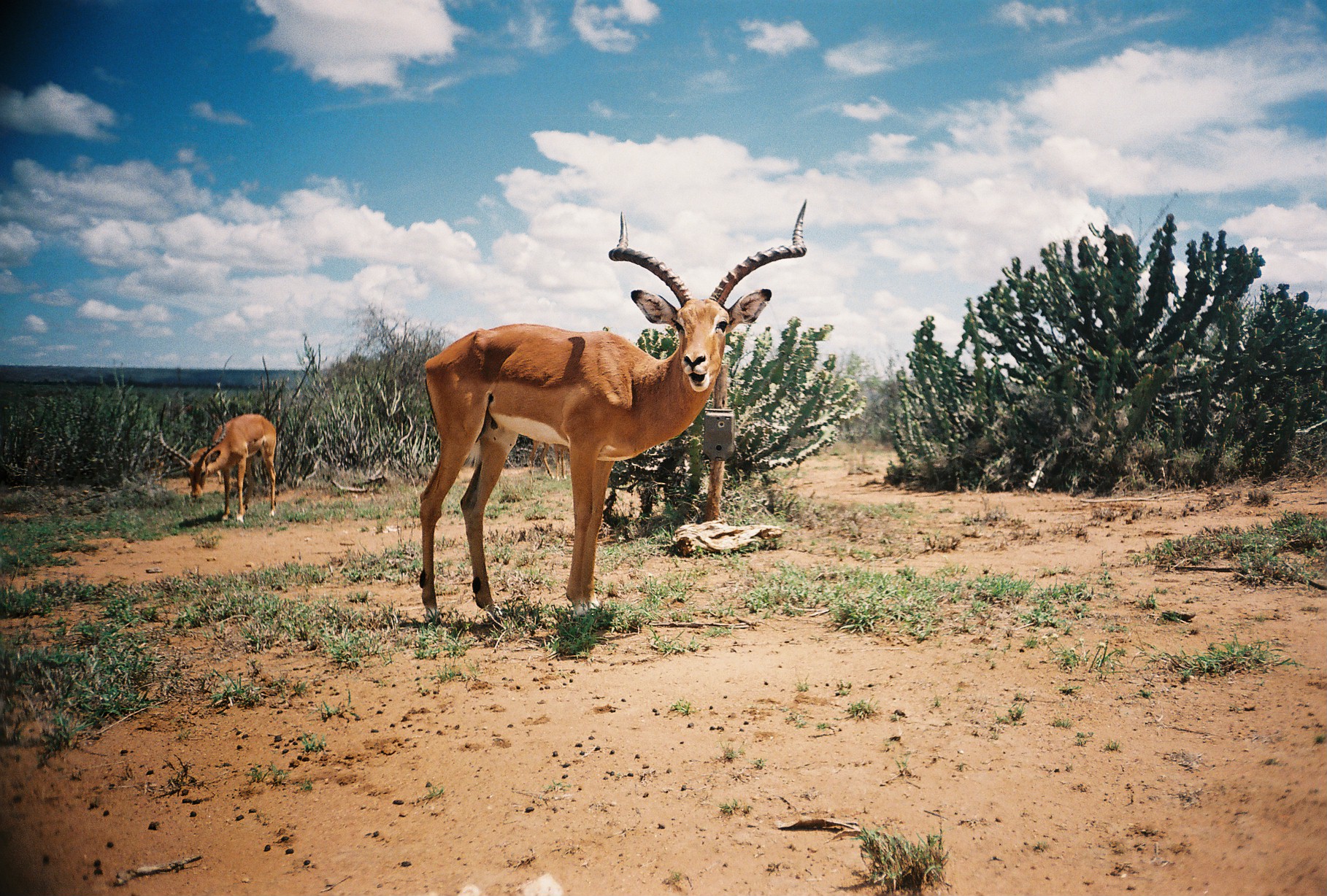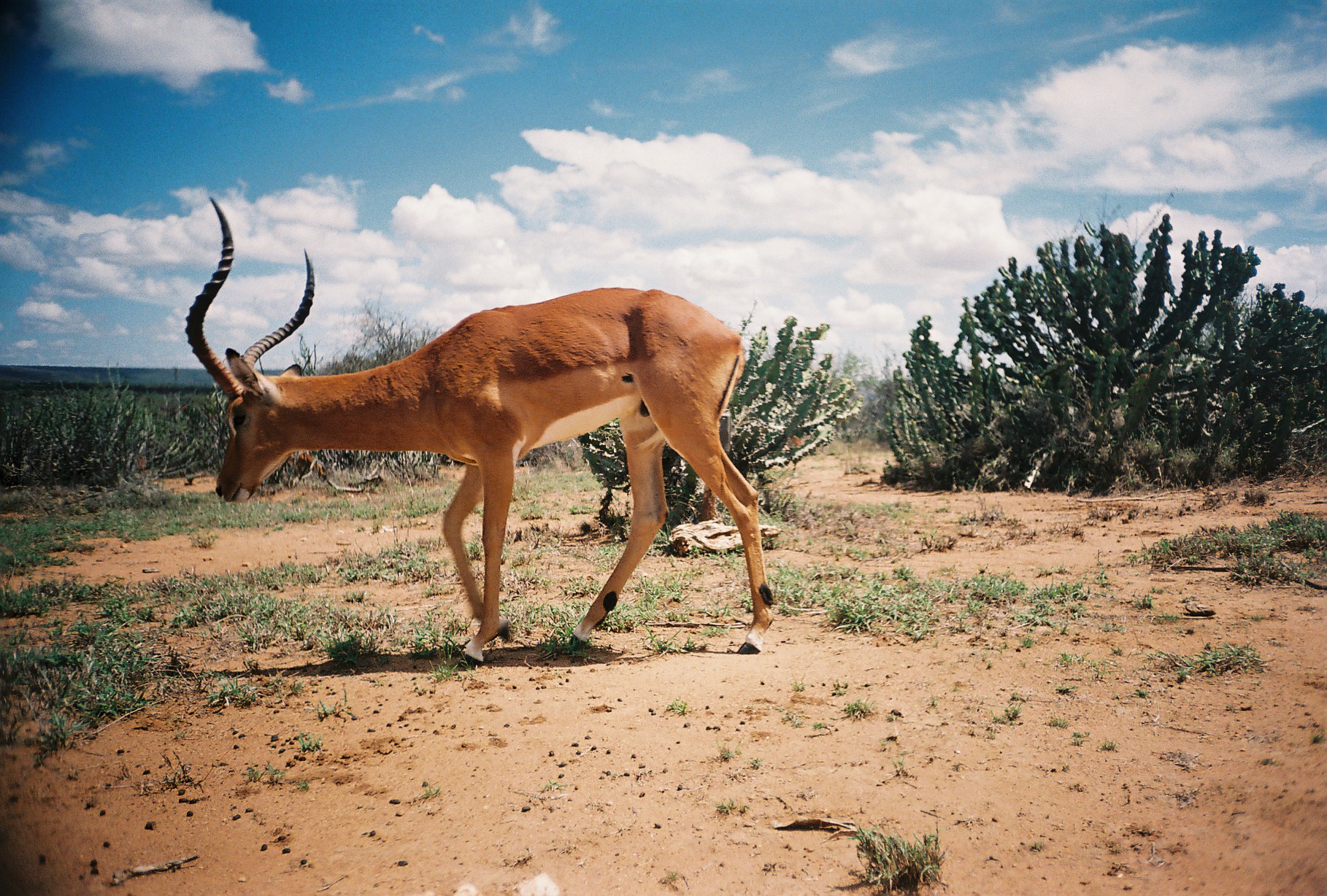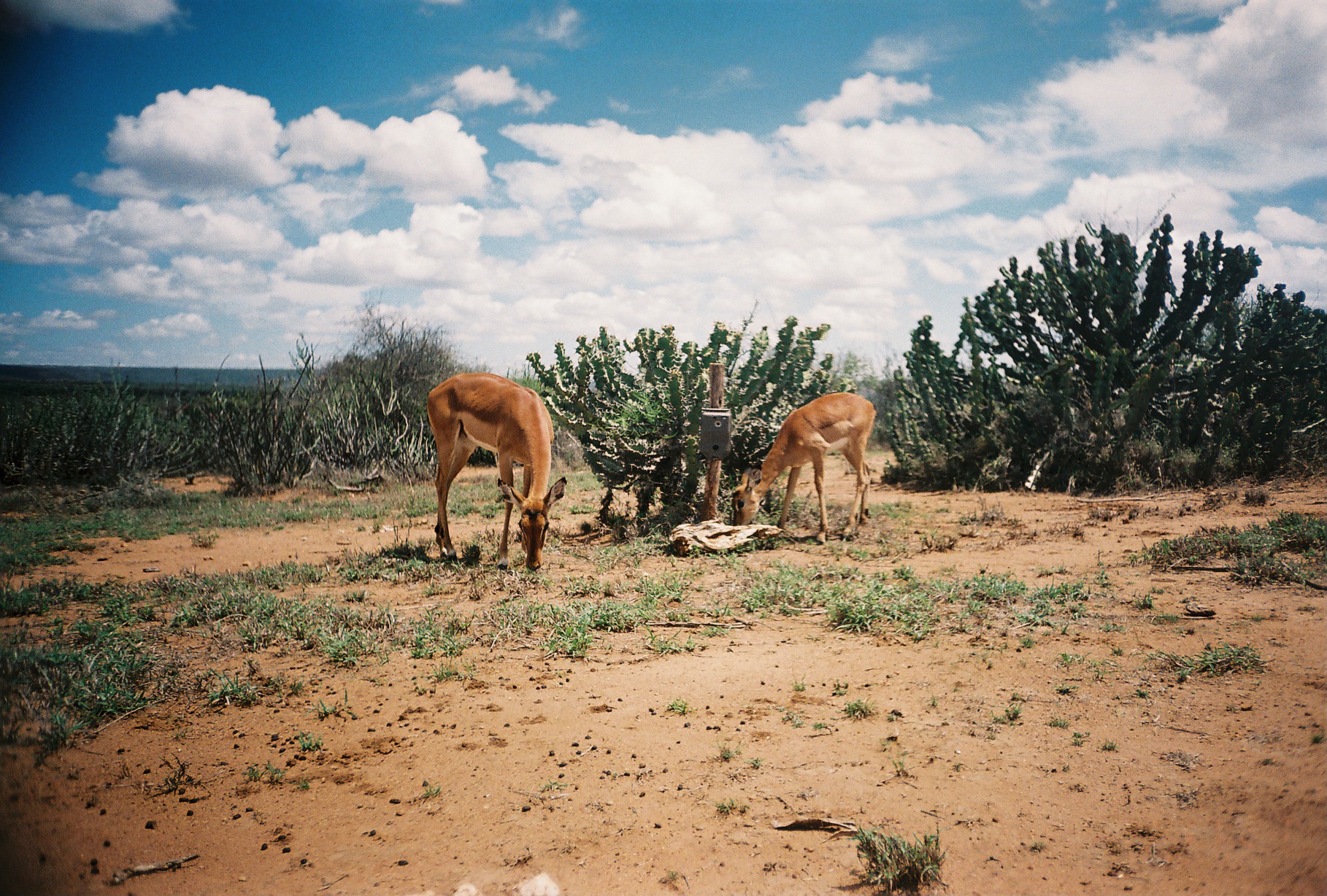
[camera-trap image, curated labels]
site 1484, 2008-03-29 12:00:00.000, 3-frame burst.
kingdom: Animalia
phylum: Chordata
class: Mammalia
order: Artiodactyla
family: Bovidae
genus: Aepyceros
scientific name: Aepyceros melampus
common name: impala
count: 2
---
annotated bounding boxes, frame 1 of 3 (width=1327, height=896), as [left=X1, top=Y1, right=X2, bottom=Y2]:
aepyceros melampus: [left=418, top=198, right=807, bottom=628]; [left=158, top=397, right=276, bottom=523]; [left=528, top=439, right=567, bottom=481]; [left=149, top=458, right=164, bottom=491]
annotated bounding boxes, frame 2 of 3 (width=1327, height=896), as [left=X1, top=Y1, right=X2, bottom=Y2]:
aepyceros melampus: [left=184, top=195, right=775, bottom=669]; [left=286, top=451, right=323, bottom=479]; [left=784, top=434, right=805, bottom=472]; [left=137, top=454, right=146, bottom=468]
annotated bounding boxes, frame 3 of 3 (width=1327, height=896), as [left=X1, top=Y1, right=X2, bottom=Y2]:
aepyceros melampus: [left=426, top=371, right=568, bottom=572]; [left=727, top=392, right=877, bottom=545]